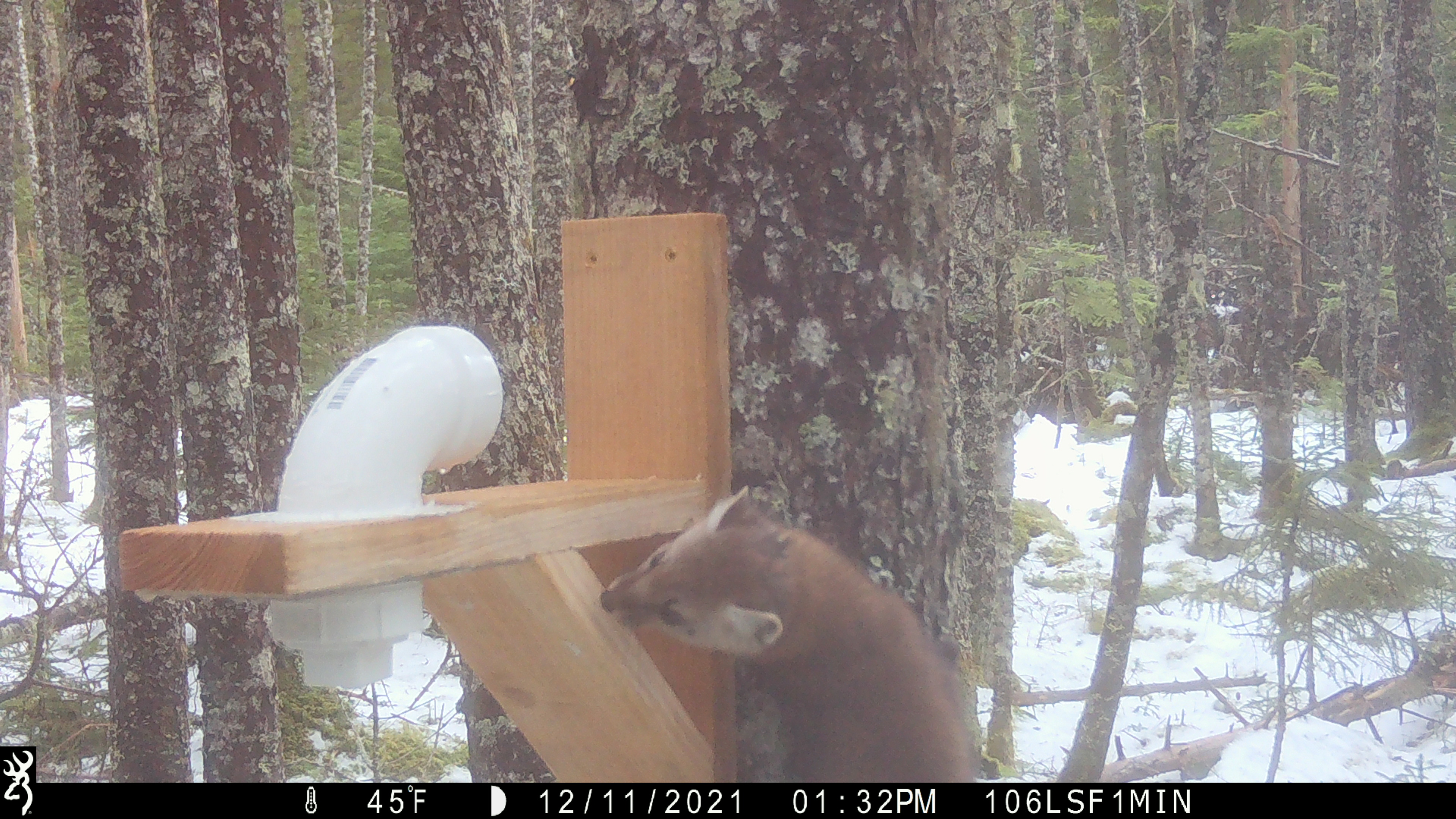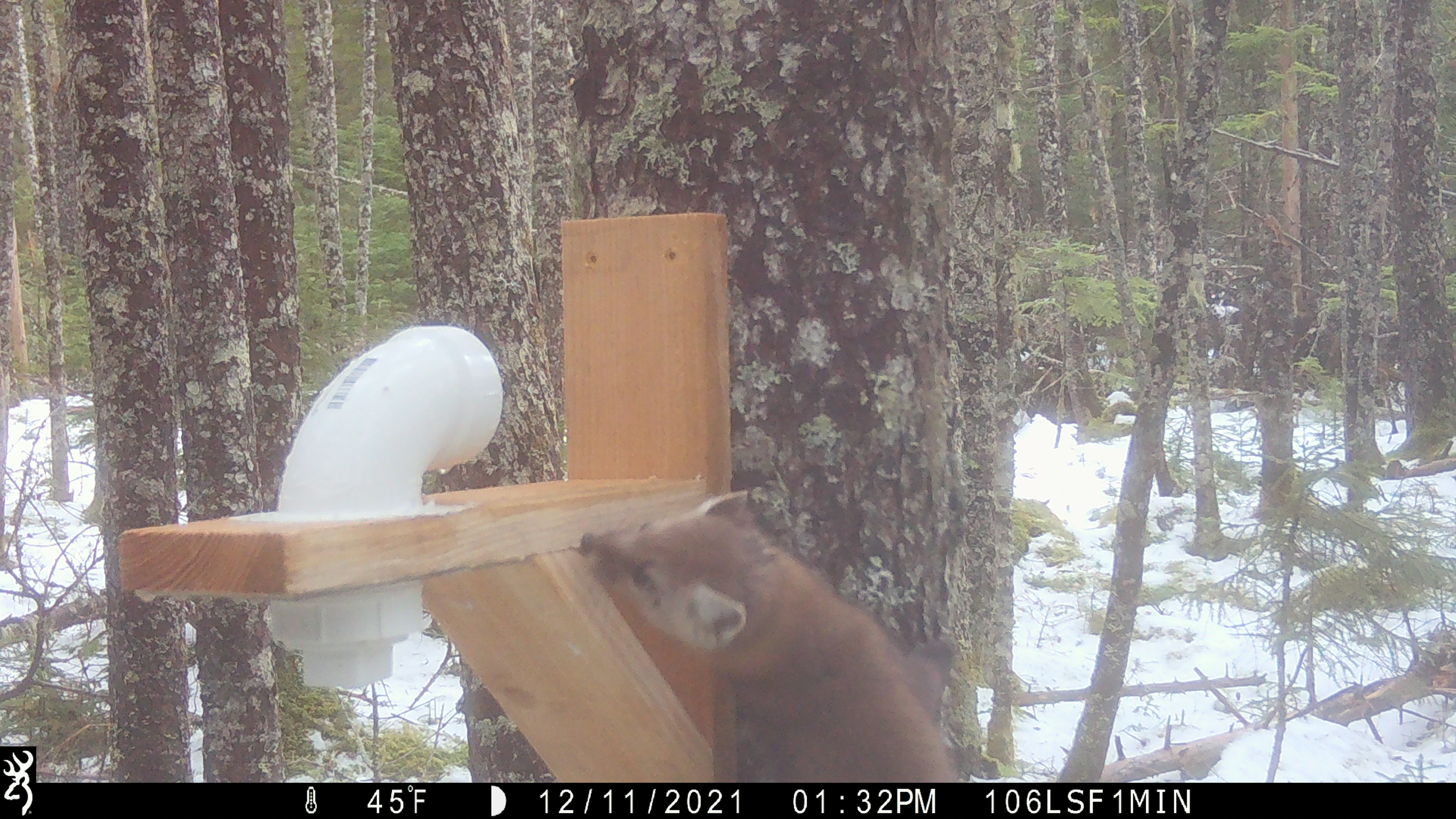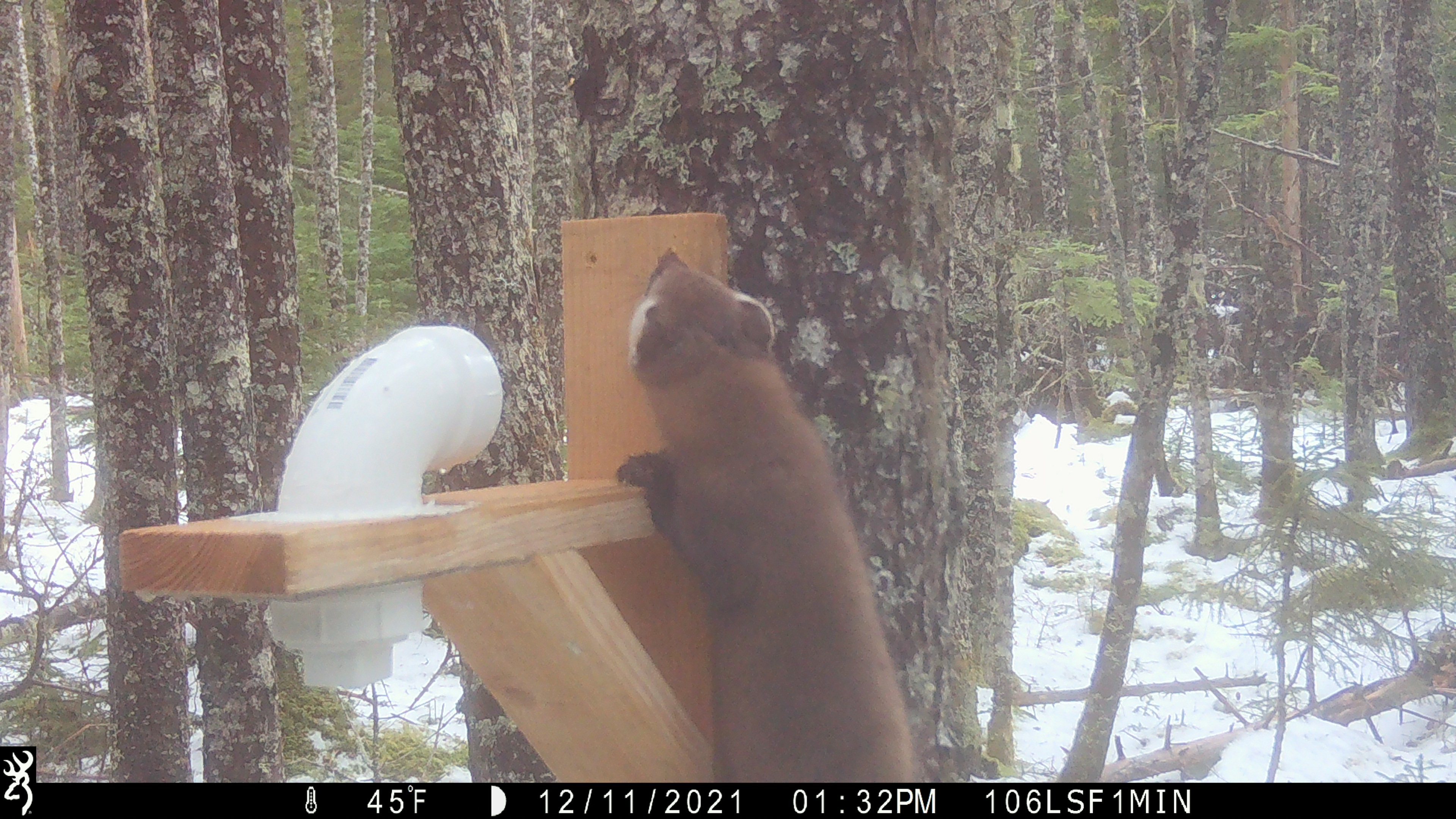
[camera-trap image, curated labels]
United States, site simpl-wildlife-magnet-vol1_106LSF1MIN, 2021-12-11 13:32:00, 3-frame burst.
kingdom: Animalia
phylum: Chordata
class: Mammalia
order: Carnivora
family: Mustelidae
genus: Martes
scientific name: Martes americana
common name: american marten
American marten (Martes americana).